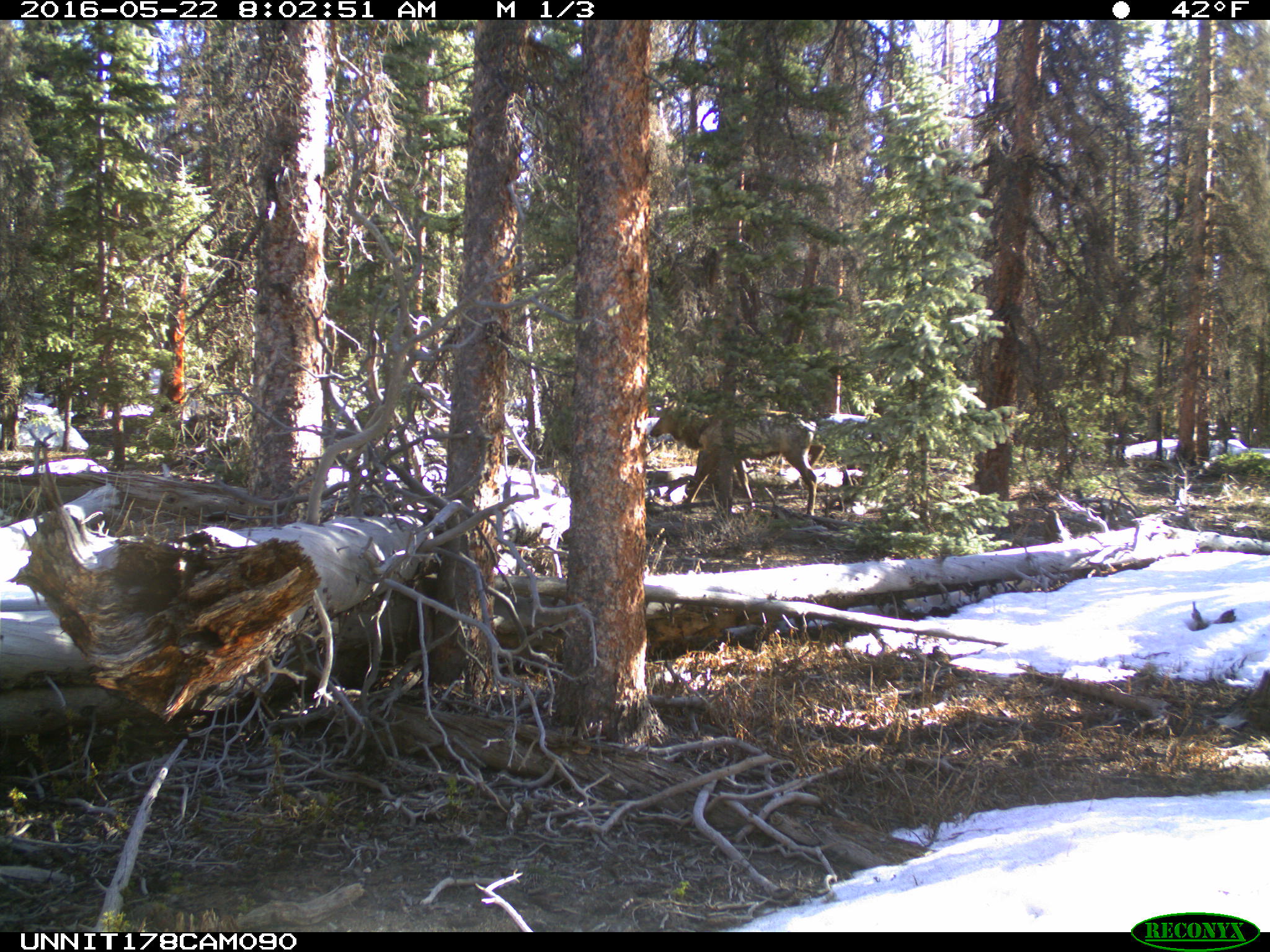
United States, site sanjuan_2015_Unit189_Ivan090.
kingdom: Animalia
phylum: Chordata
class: Mammalia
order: Artiodactyla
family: Cervidae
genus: Cervus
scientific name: Cervus elaphus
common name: red deer